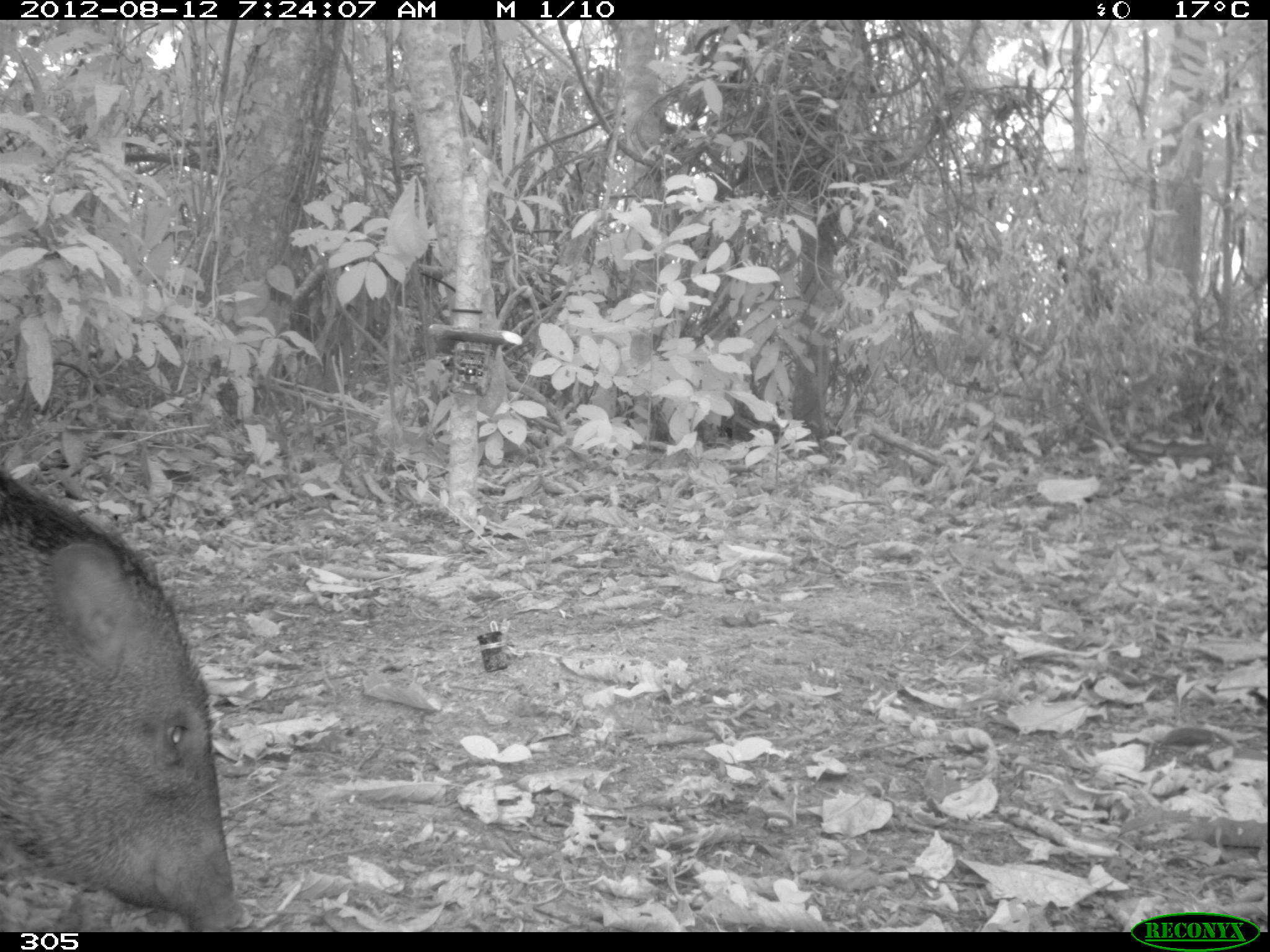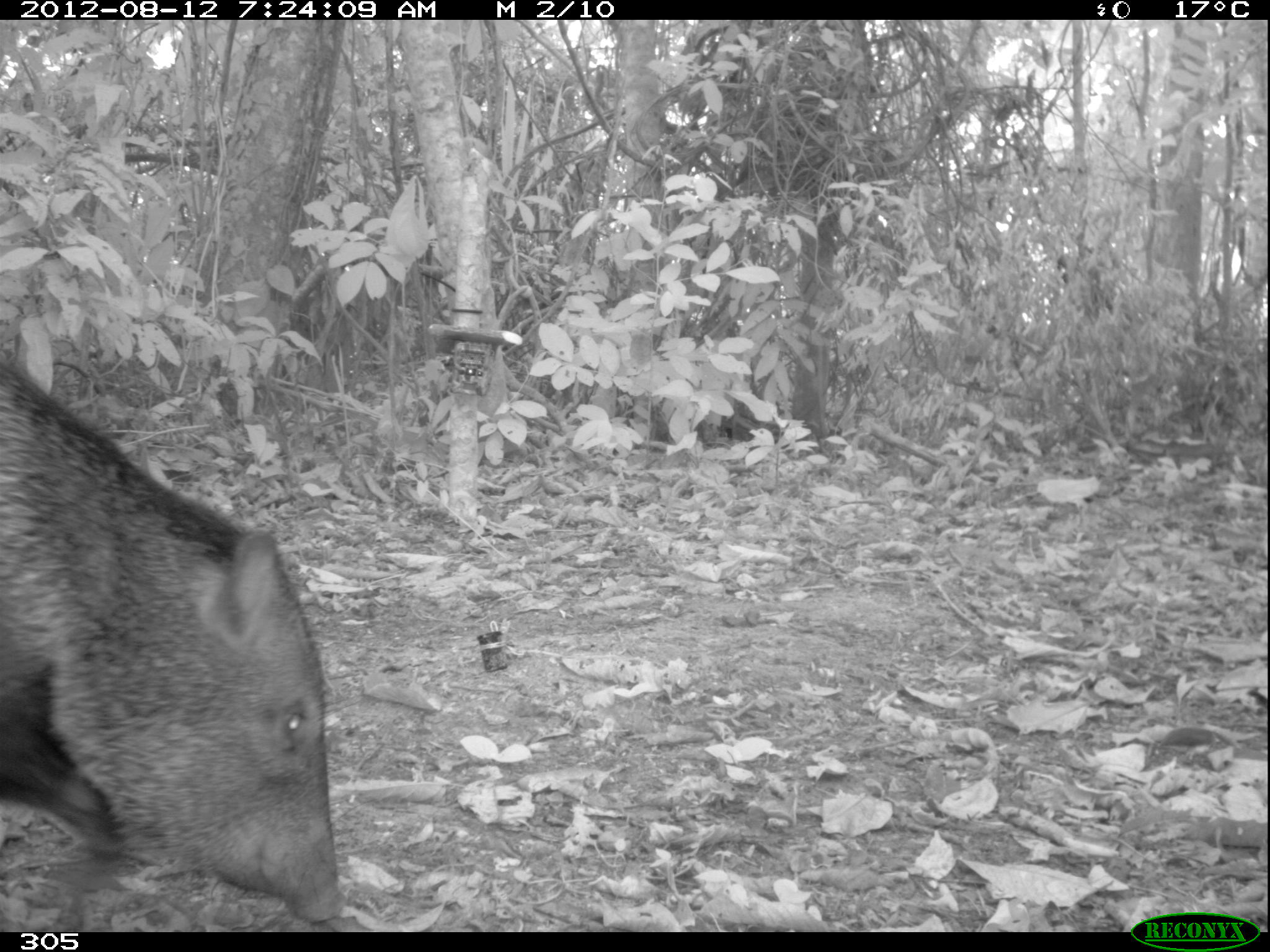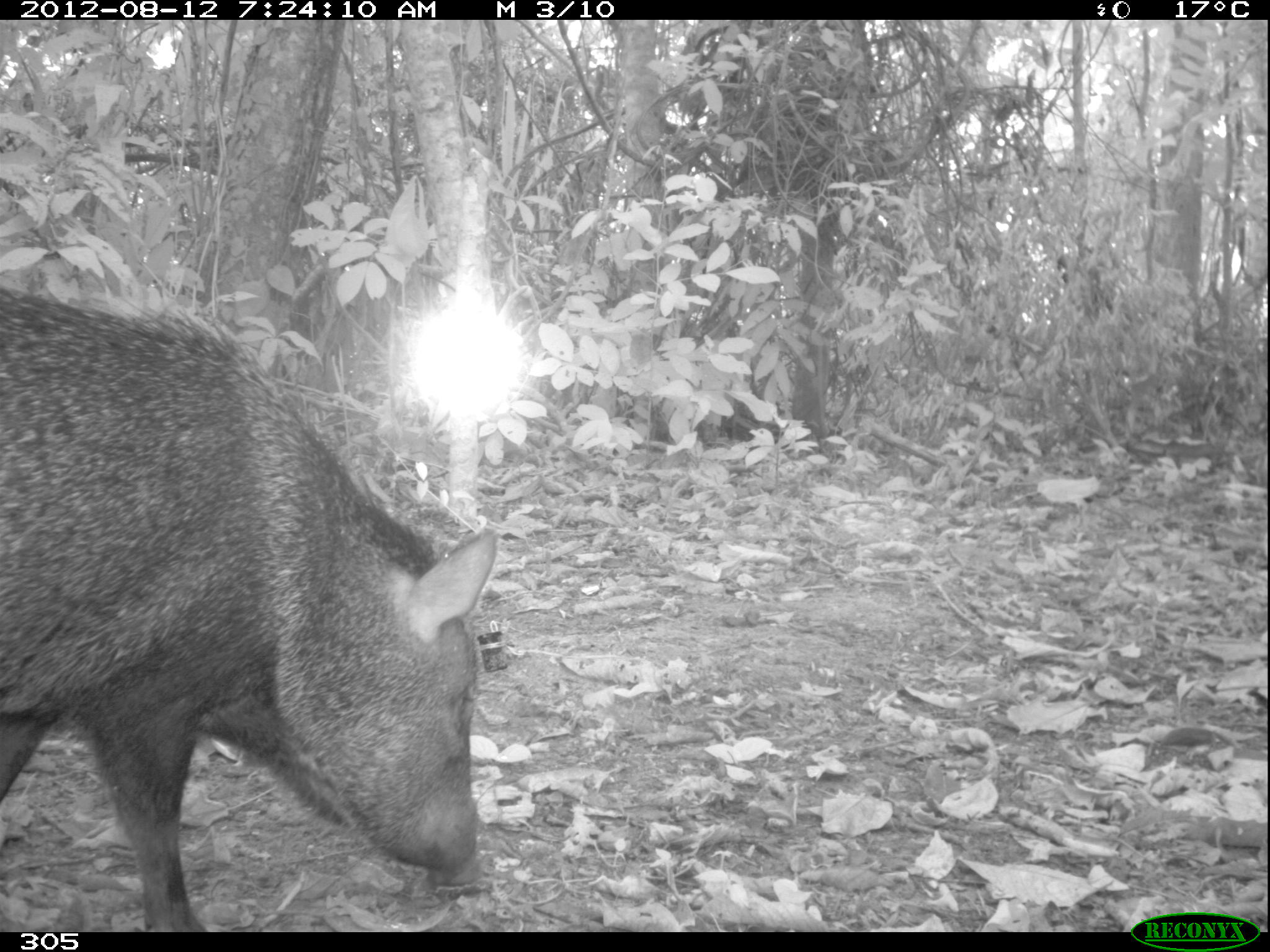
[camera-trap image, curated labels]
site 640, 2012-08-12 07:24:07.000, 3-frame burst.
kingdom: Animalia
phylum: Chordata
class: Mammalia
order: Artiodactyla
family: Tayassuidae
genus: Pecari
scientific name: Pecari tajacu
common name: collared peccary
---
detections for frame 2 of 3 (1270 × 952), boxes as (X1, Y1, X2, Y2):
pecari tajacu: (0, 354, 341, 931)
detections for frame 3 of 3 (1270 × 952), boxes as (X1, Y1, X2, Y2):
pecari tajacu: (0, 281, 498, 932)